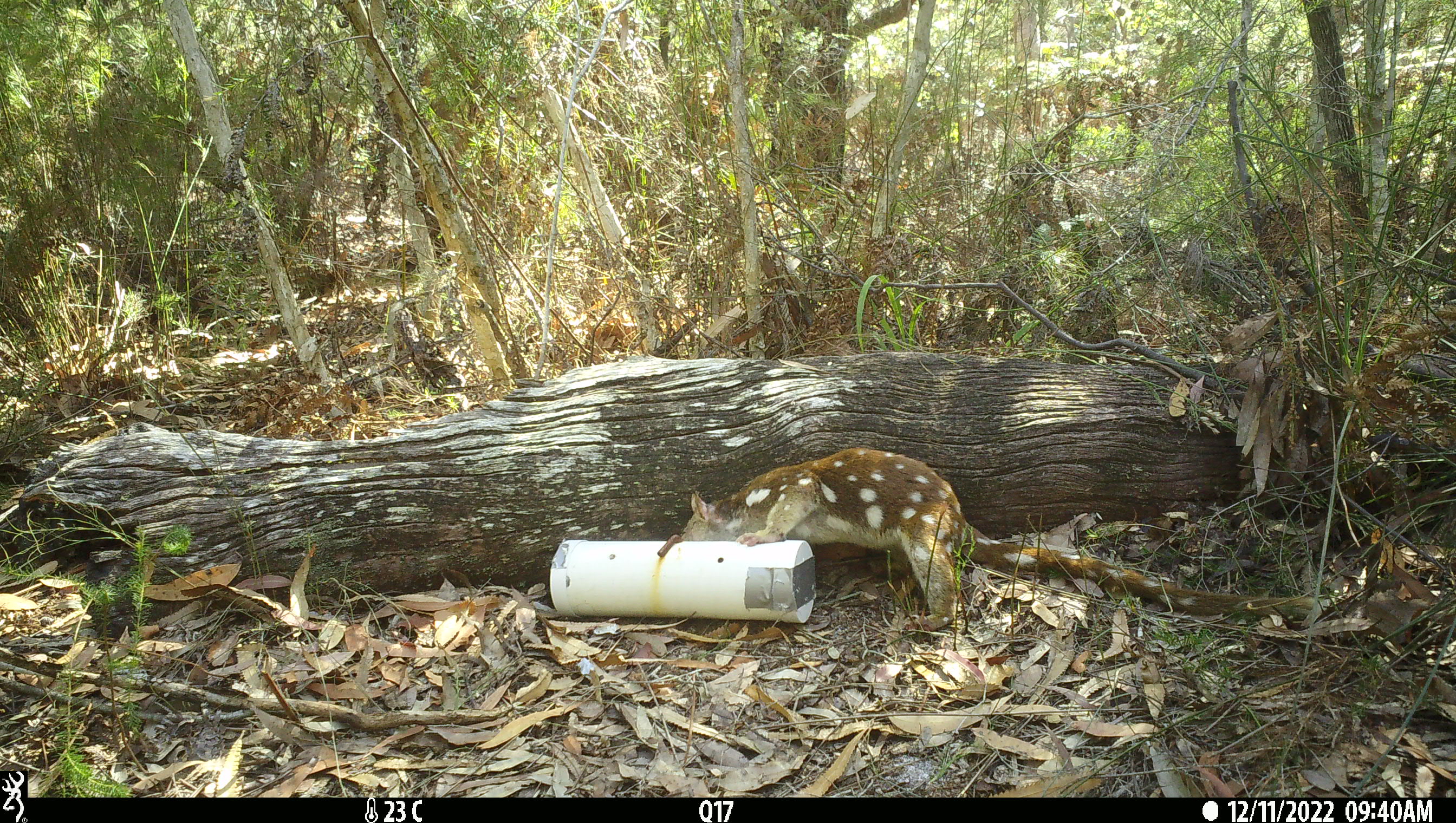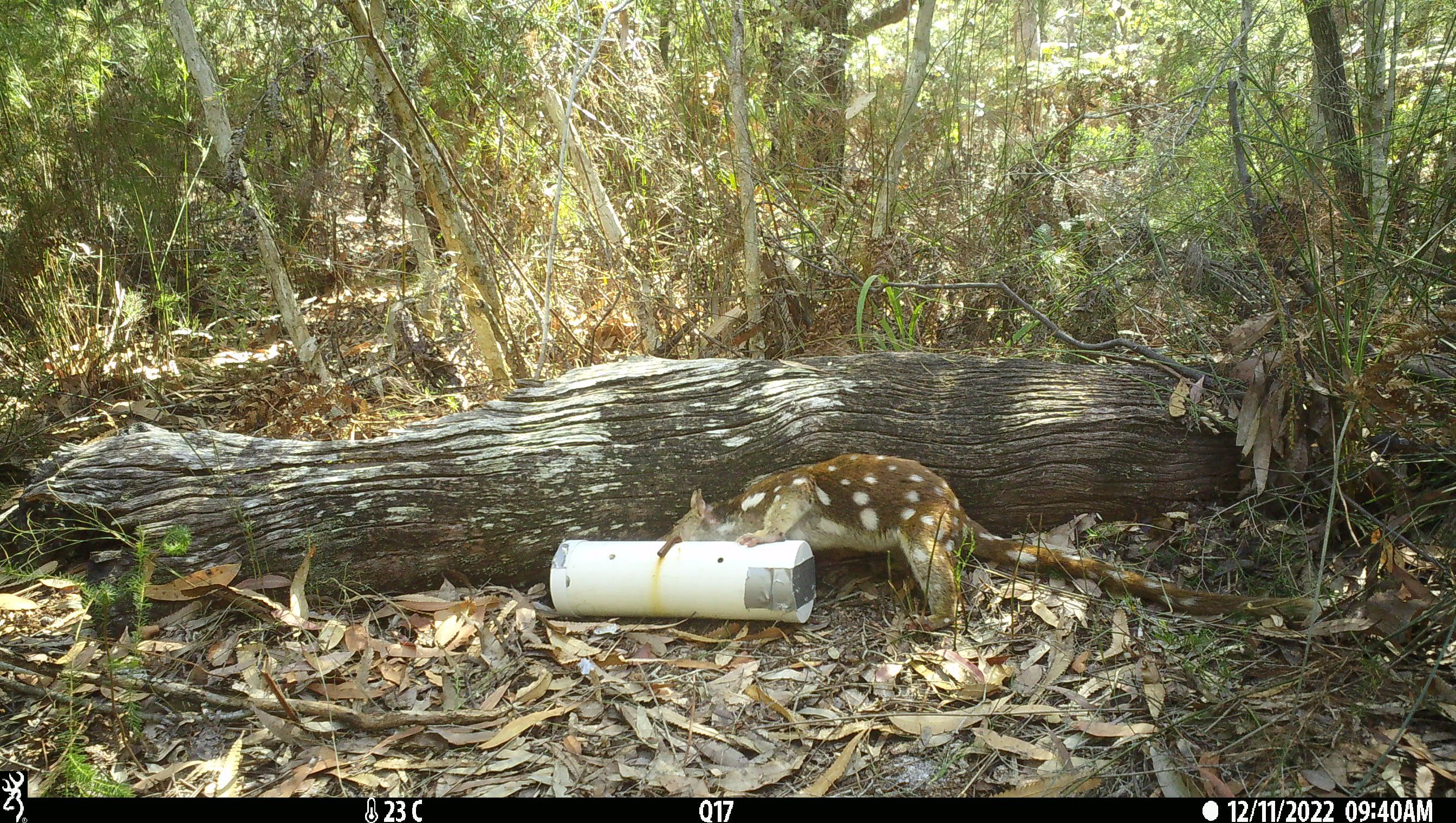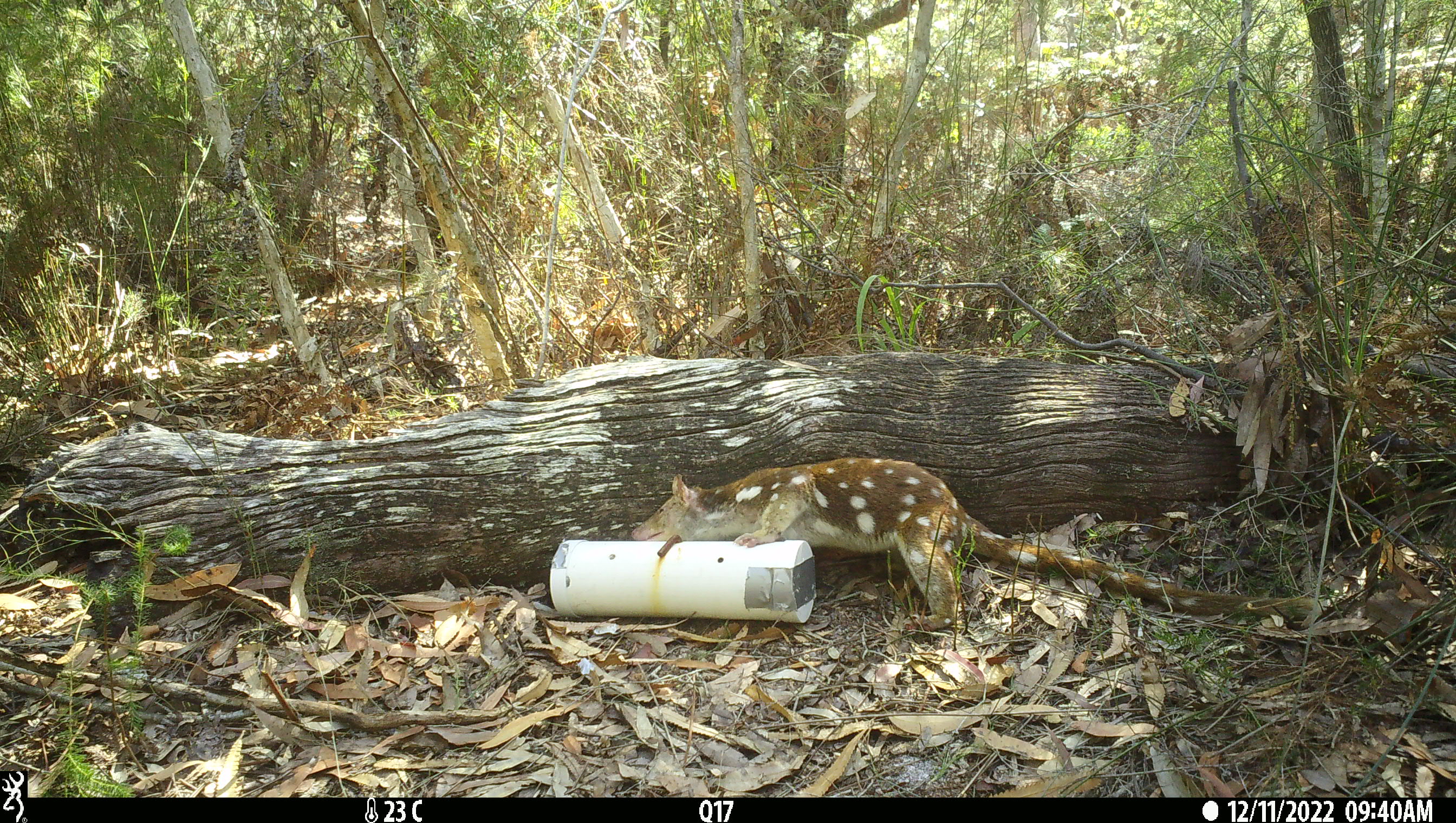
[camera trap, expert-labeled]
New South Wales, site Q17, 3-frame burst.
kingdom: Animalia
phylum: Chordata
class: Mammalia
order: Dasyuromorphia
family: Dasyuridae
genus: Dasyurus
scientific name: Dasyurus maculatus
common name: spotted-tailed quoll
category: quoll